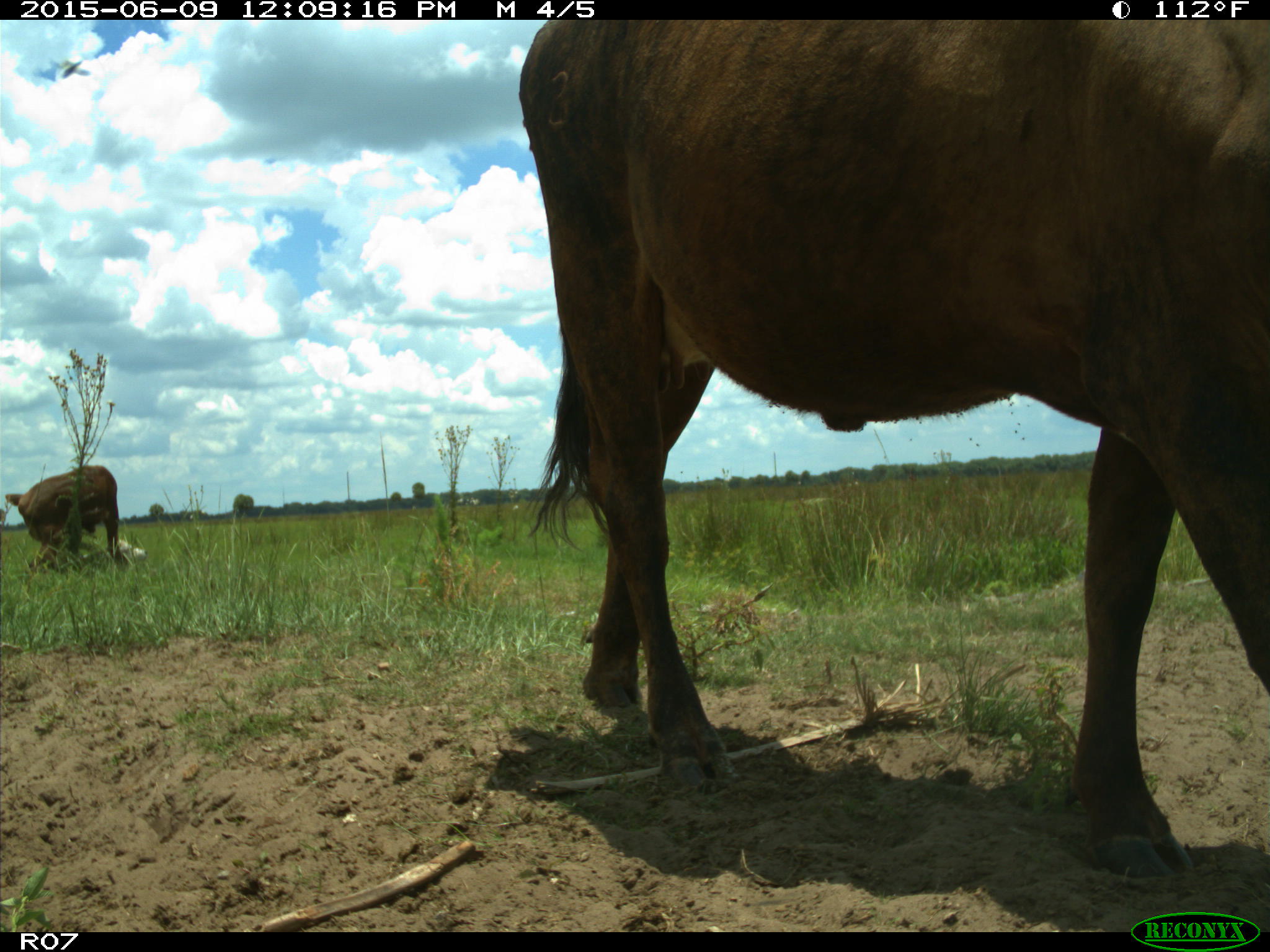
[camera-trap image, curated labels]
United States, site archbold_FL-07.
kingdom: Animalia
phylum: Chordata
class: Mammalia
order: Artiodactyla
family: Bovidae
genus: Bos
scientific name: Bos taurus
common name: domestic cow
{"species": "Bos taurus (domestic cow)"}